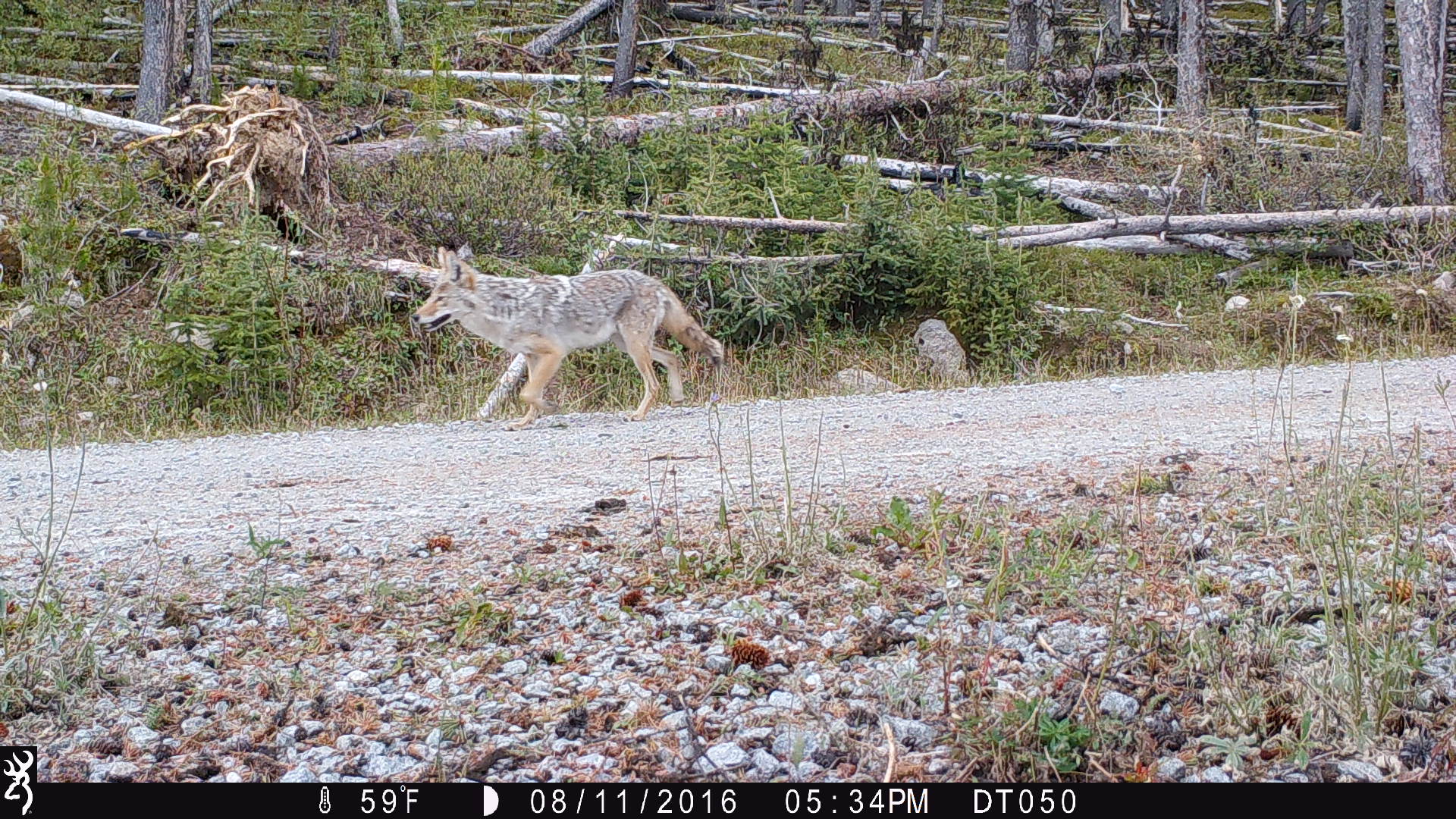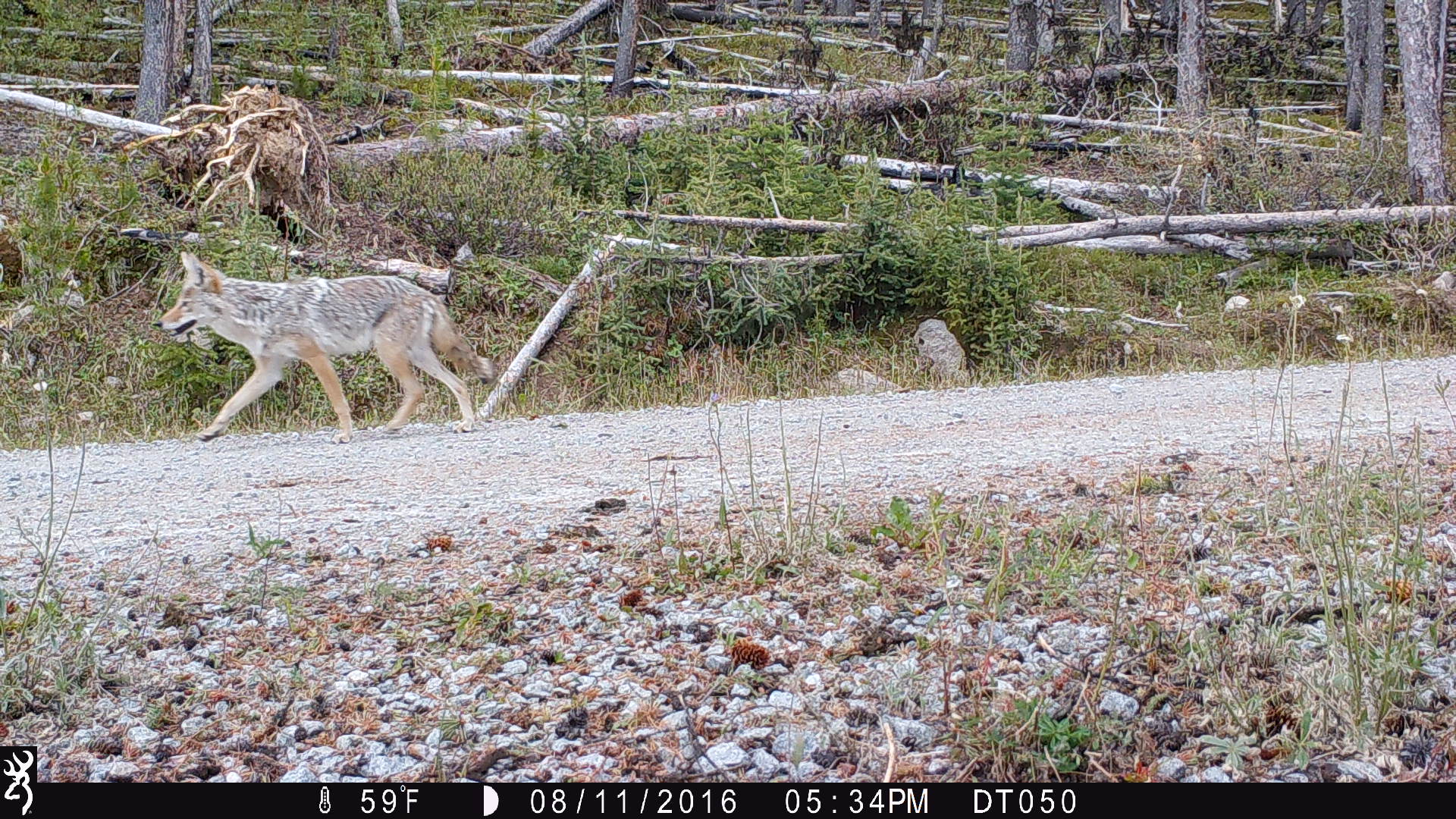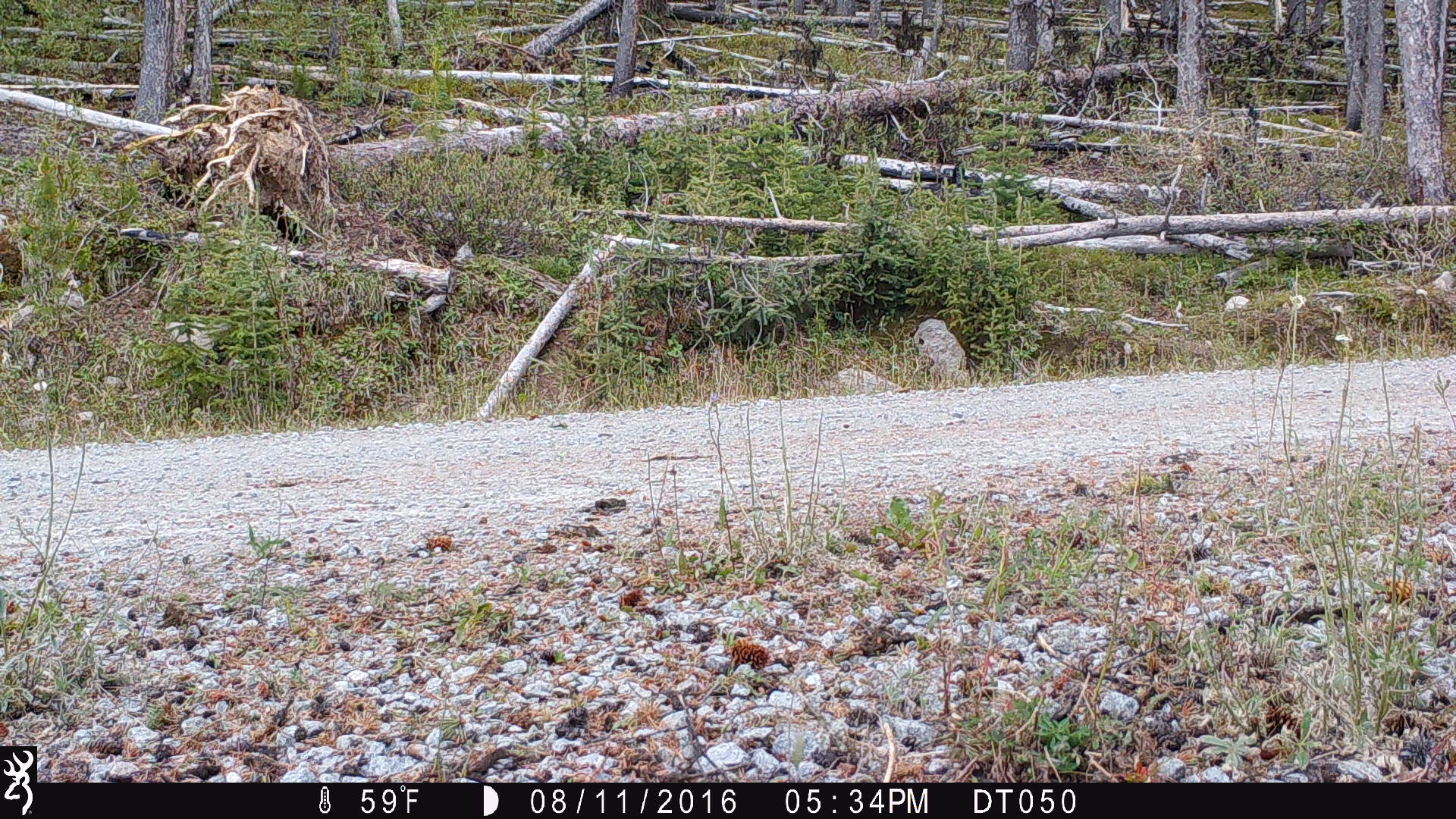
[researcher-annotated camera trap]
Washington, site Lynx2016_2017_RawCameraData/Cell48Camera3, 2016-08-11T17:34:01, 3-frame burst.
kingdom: Animalia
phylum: Chordata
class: Mammalia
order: Carnivora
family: Canidae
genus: Canis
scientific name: Canis latrans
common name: coyote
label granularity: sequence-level